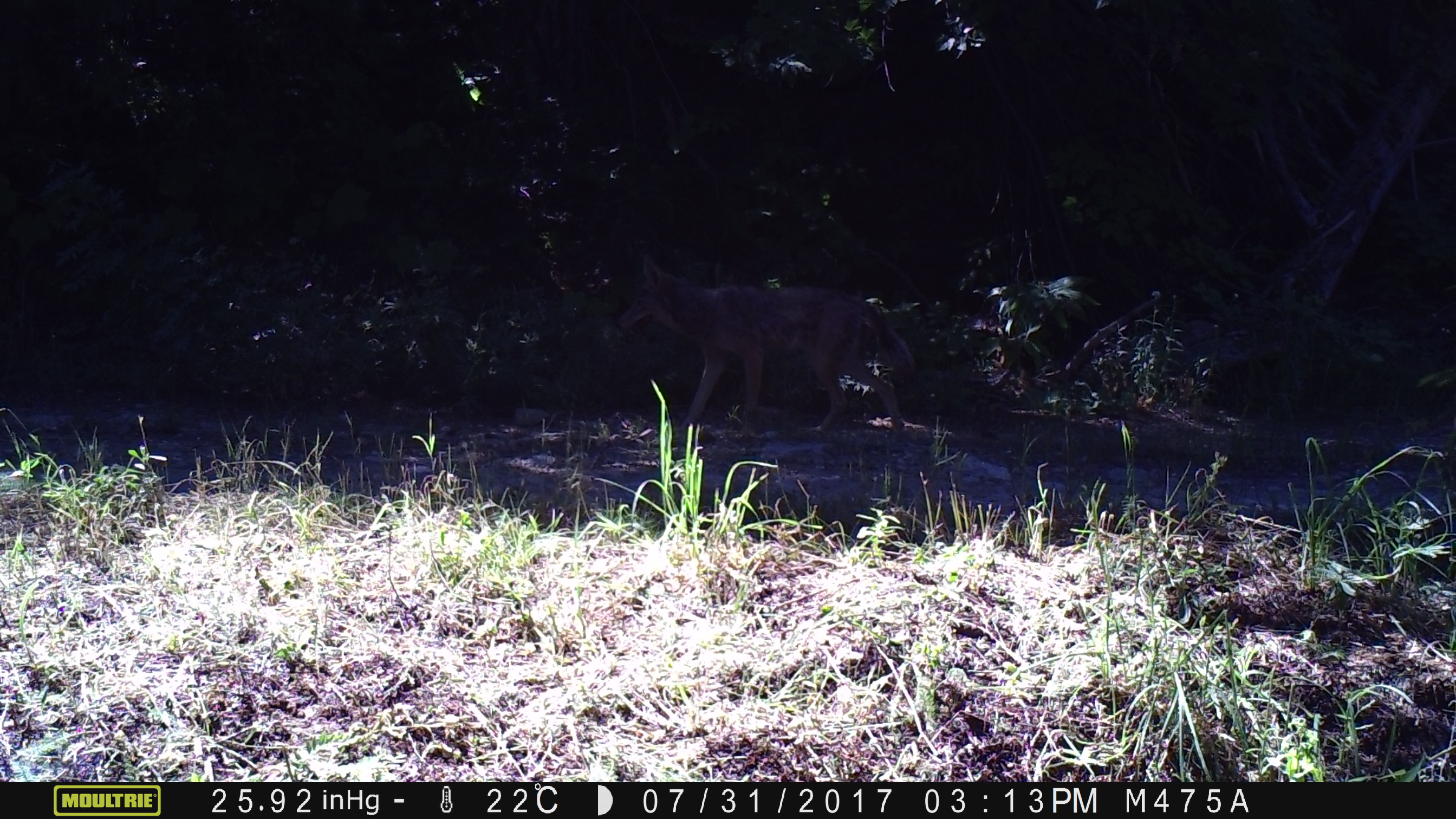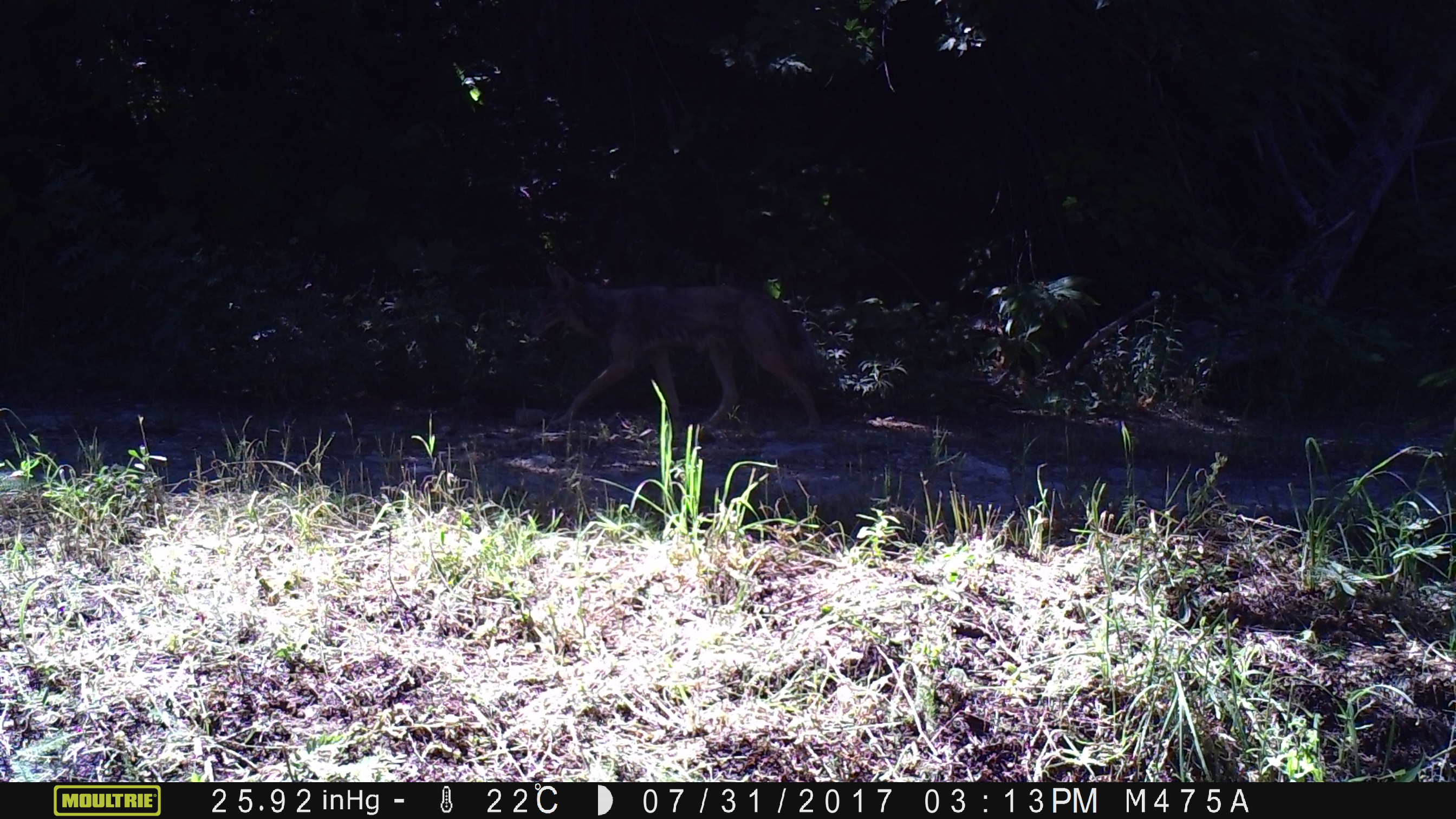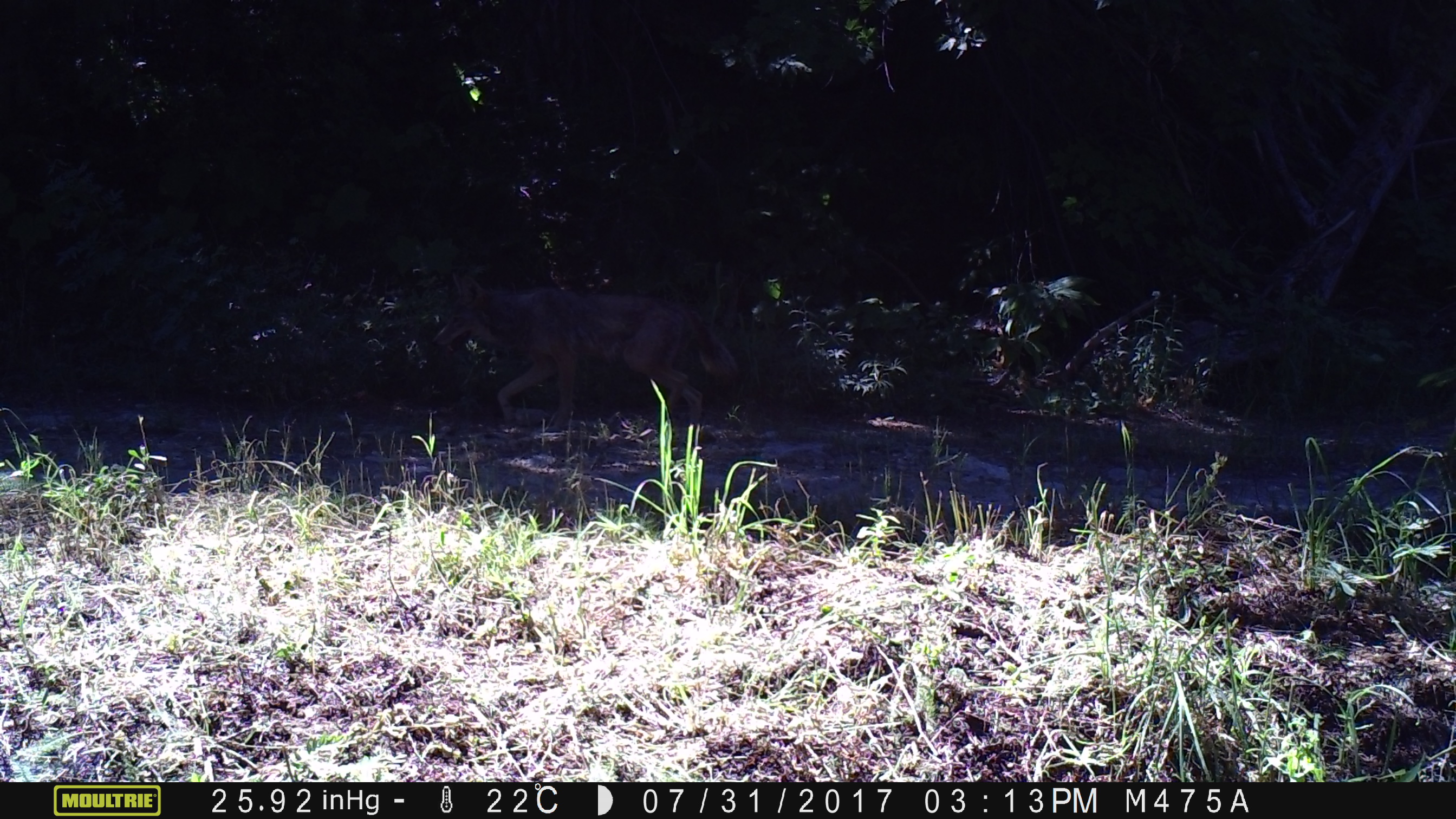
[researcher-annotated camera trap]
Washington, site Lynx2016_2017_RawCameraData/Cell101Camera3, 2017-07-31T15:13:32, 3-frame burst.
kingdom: Animalia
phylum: Chordata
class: Mammalia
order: Carnivora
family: Canidae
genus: Canis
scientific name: Canis latrans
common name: coyote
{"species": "Canis latrans (coyote)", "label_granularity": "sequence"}